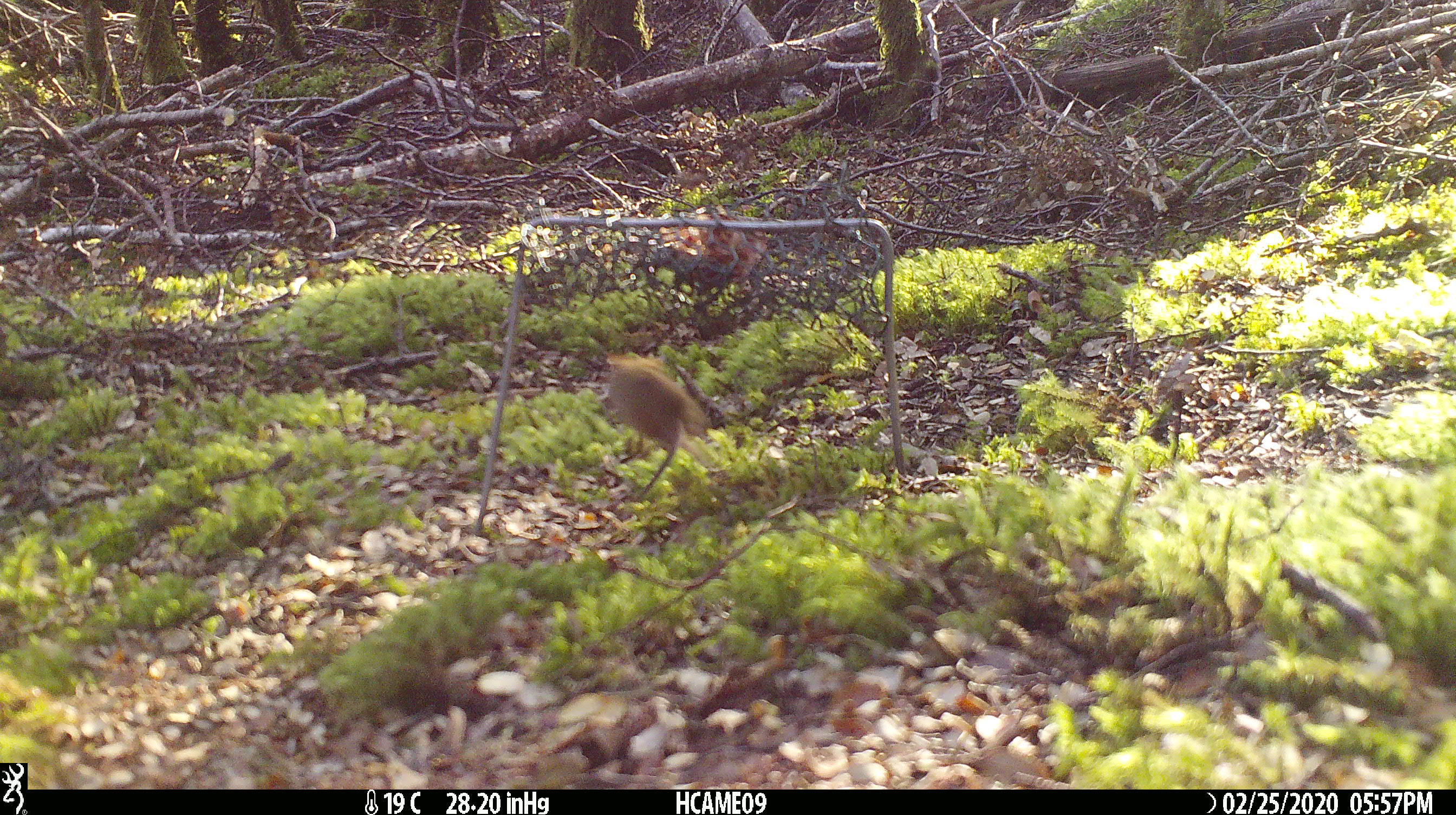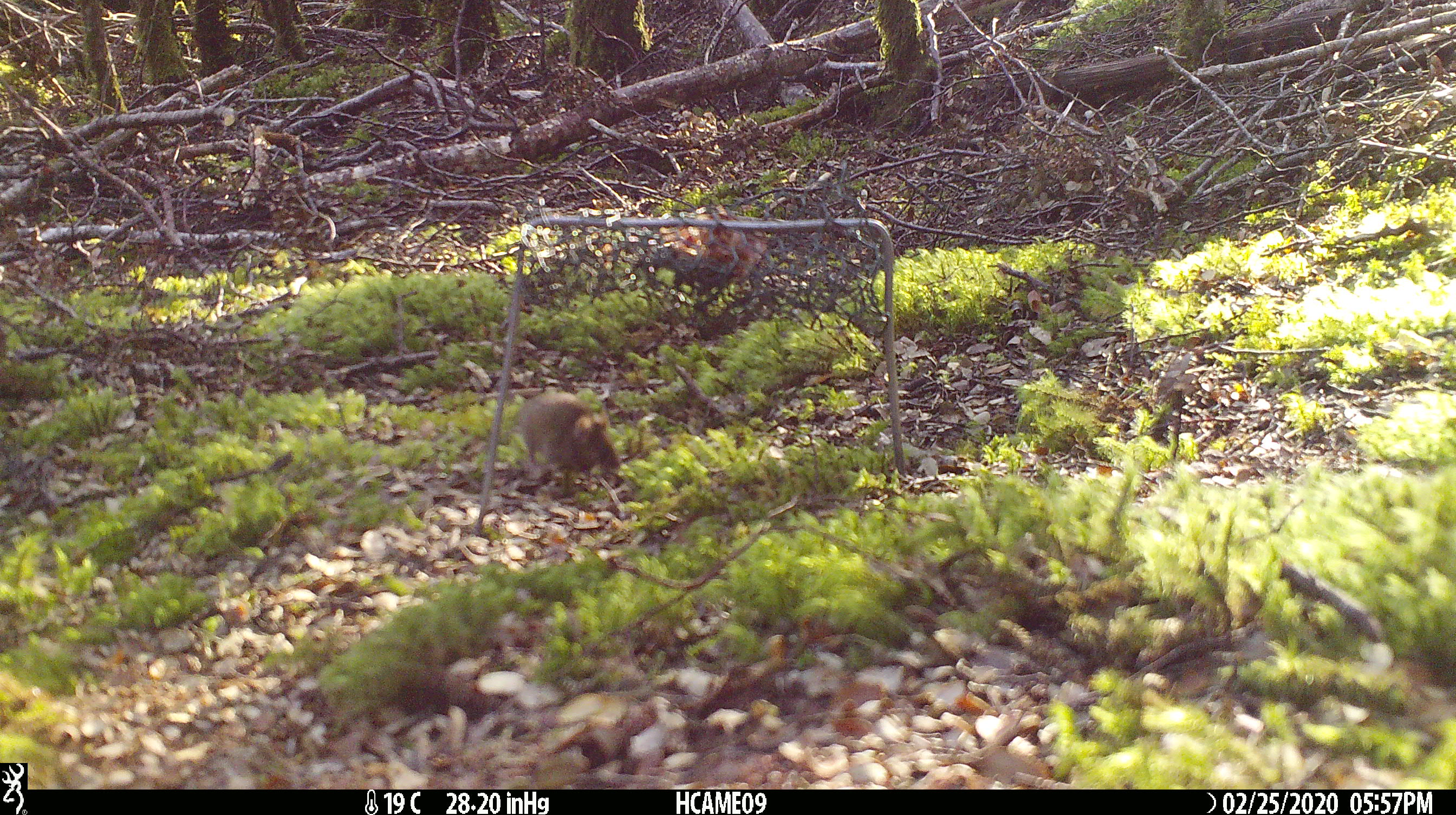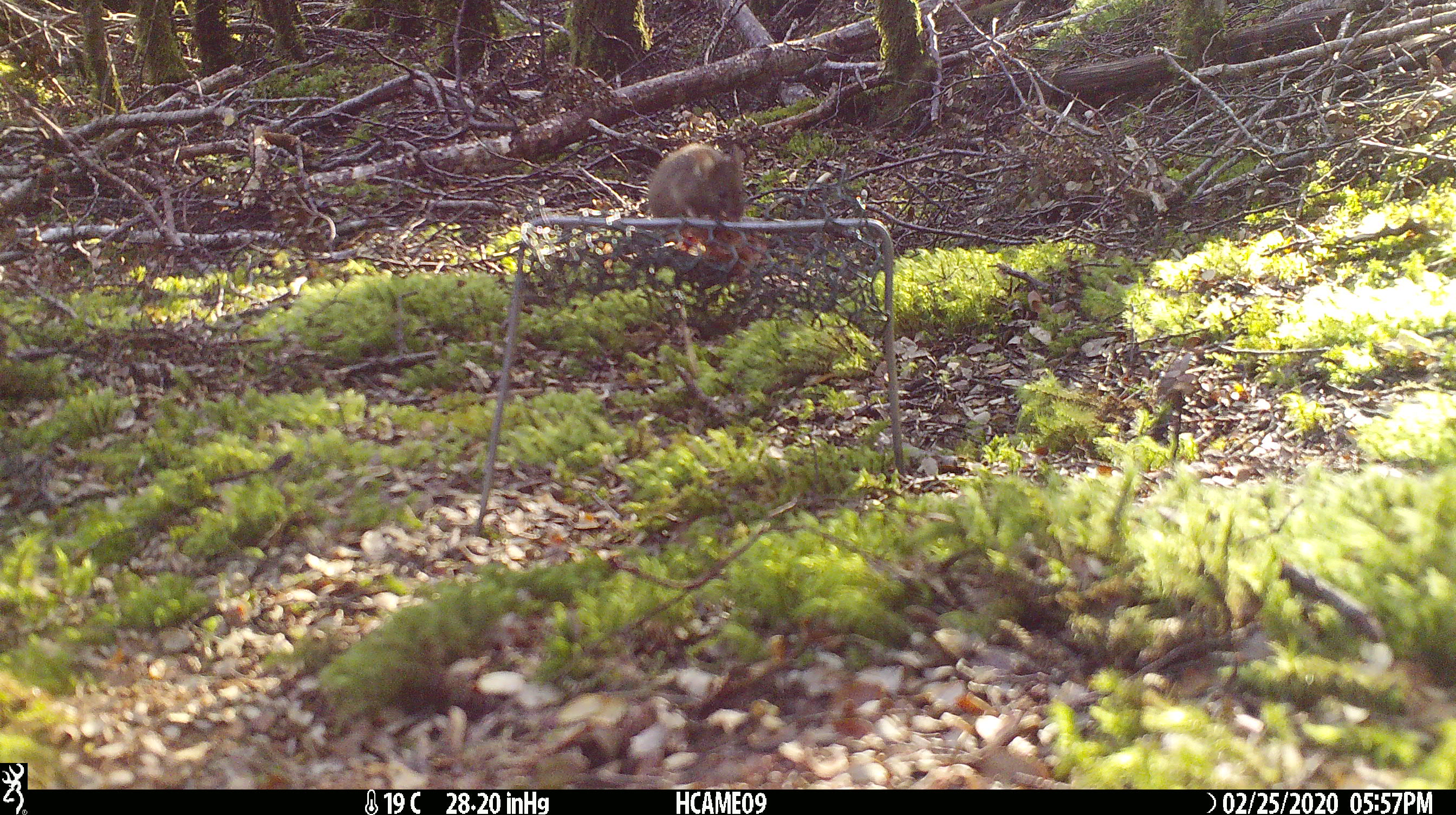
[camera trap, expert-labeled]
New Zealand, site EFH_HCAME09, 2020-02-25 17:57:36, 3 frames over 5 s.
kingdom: Animalia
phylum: Chordata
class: Mammalia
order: Rodentia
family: Muridae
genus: Mus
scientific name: Mus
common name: mouse